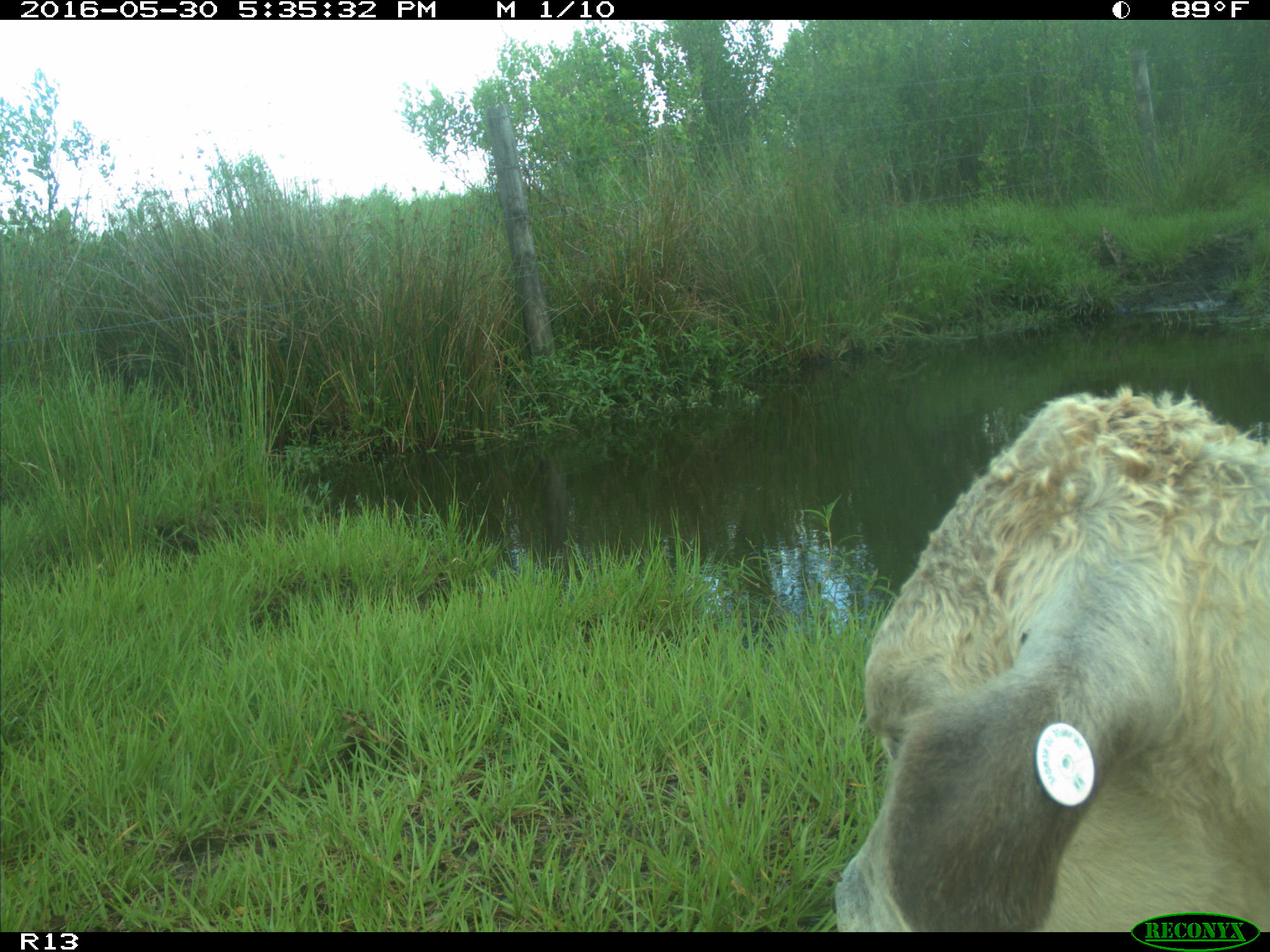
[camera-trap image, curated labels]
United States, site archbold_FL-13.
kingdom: Animalia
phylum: Chordata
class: Mammalia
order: Artiodactyla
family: Bovidae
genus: Bos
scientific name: Bos taurus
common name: domestic cow